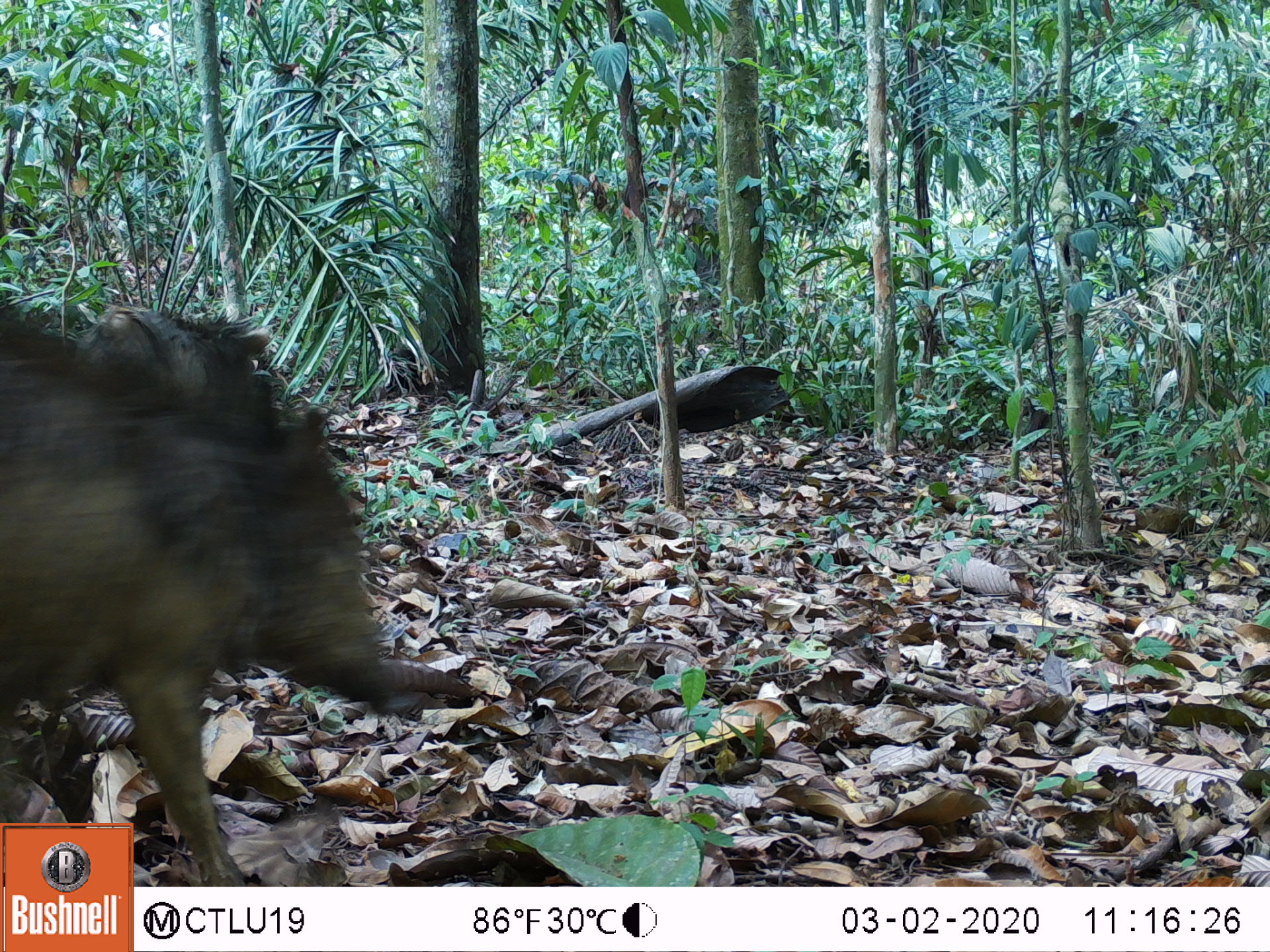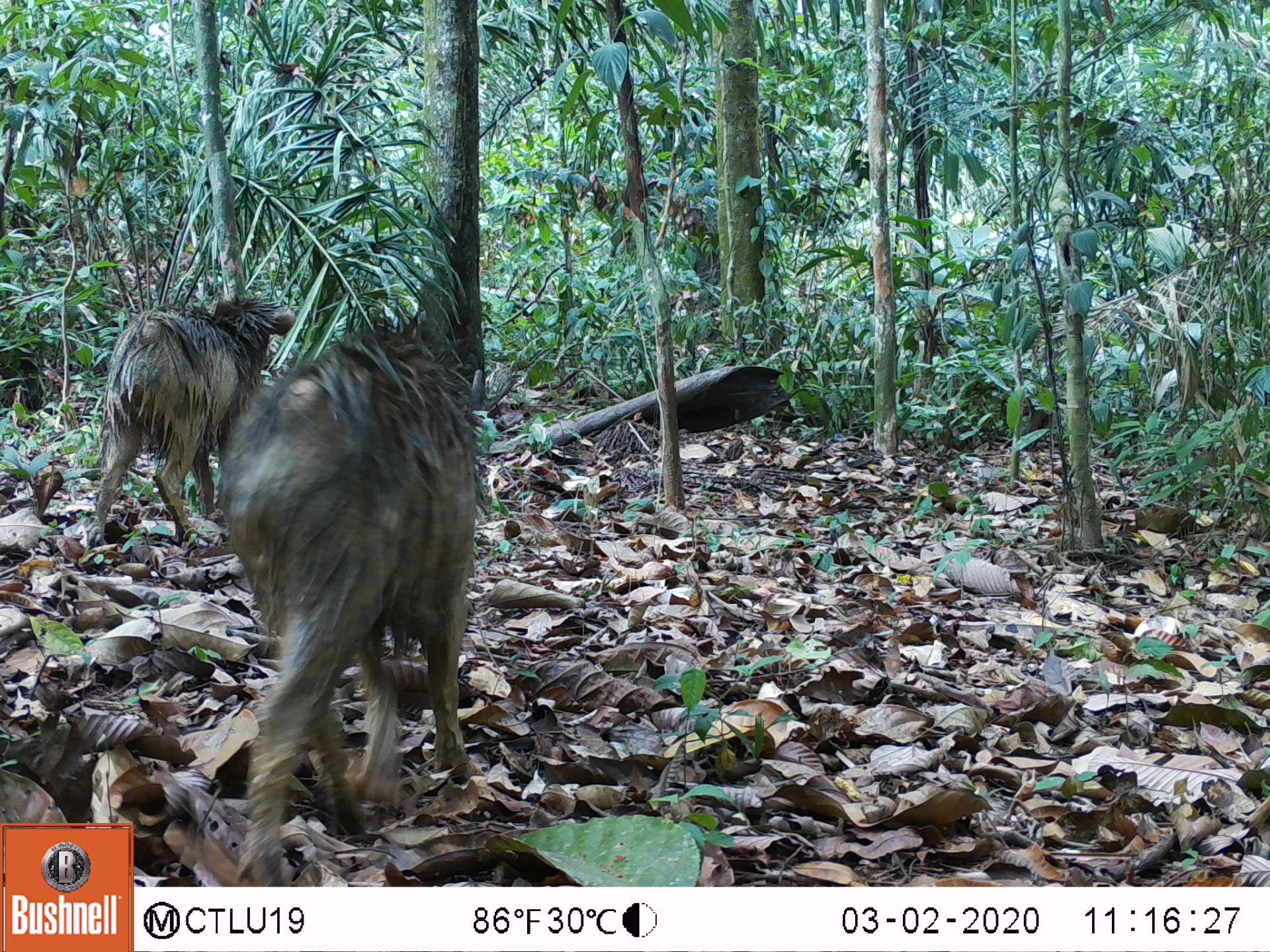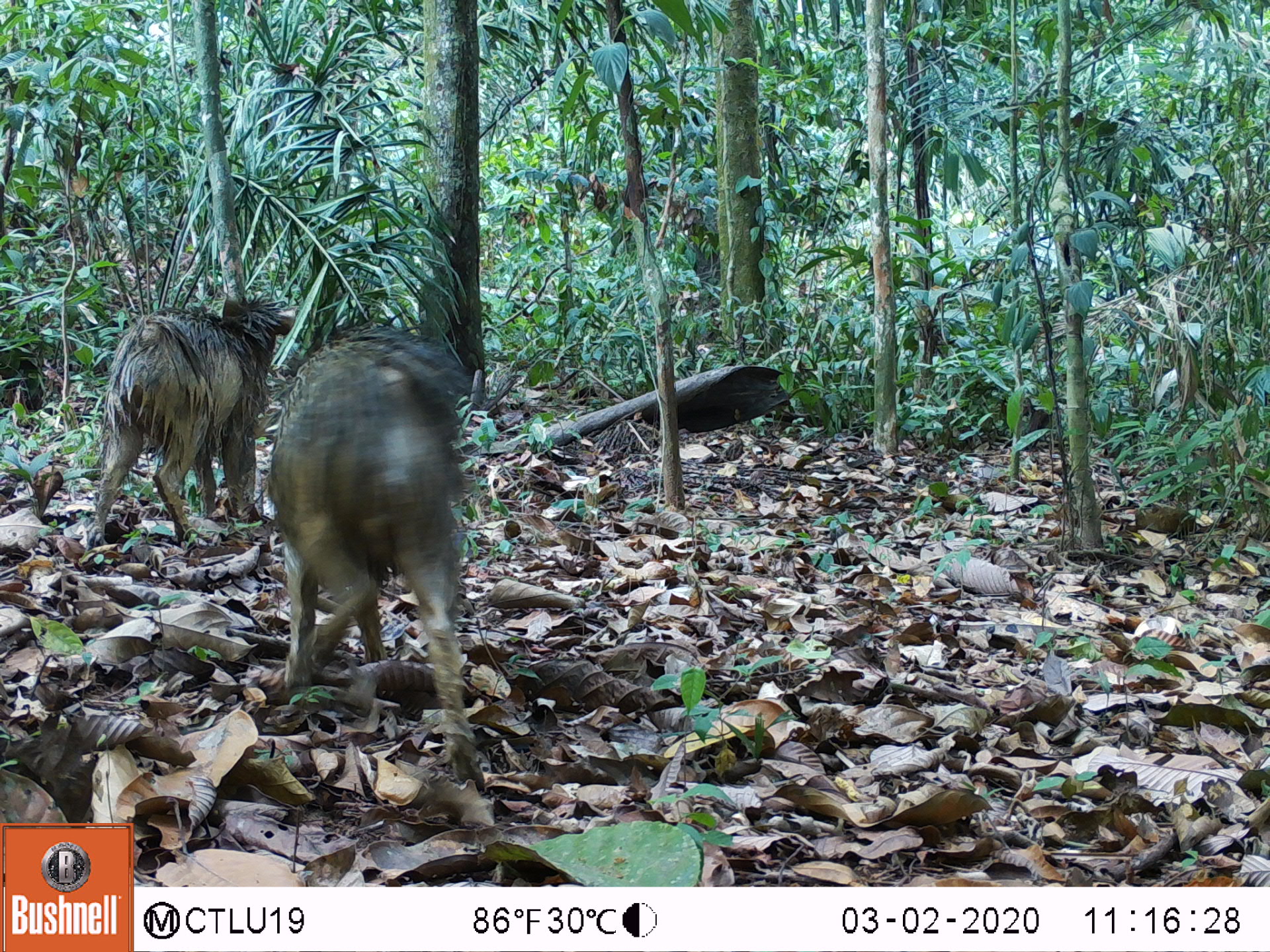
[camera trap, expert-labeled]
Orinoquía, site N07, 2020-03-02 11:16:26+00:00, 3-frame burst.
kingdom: Animalia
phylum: Chordata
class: Mammalia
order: Artiodactyla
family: Tayassuidae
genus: Pecari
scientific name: Pecari tajacu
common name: collared peccary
Collared peccary (Pecari tajacu).